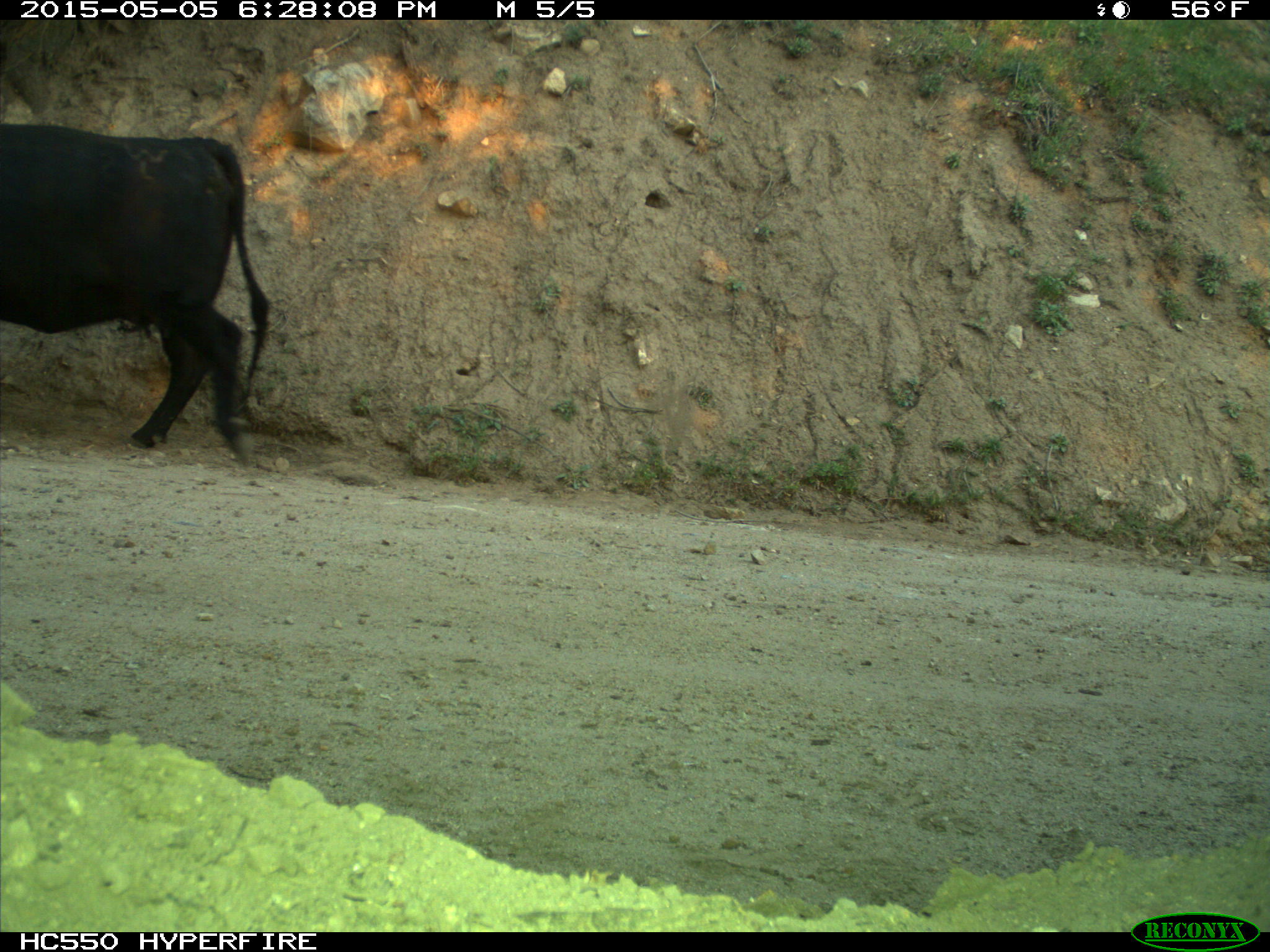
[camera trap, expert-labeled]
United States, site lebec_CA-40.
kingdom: Animalia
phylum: Chordata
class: Mammalia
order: Artiodactyla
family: Bovidae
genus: Bos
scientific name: Bos taurus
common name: domestic cow